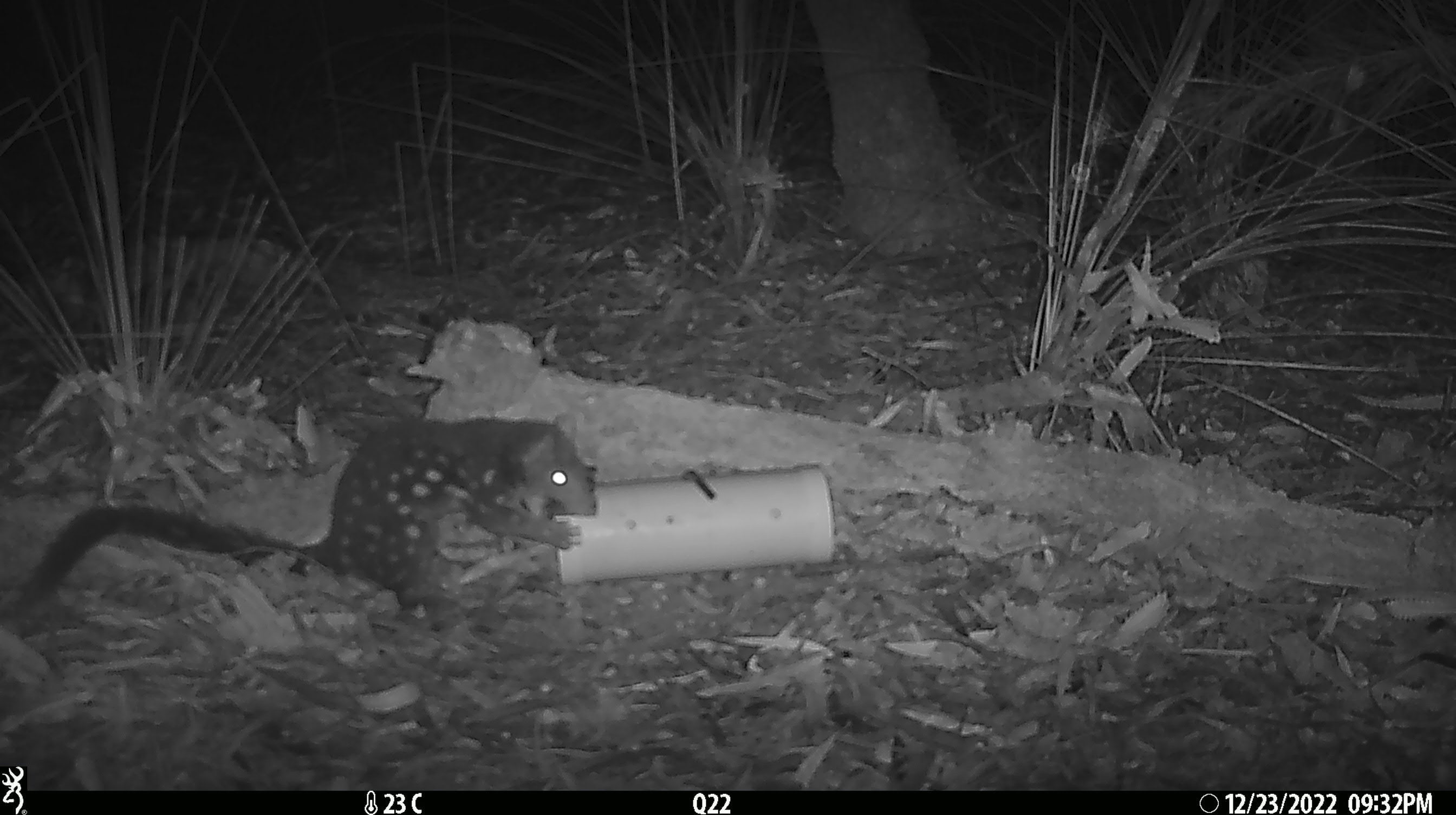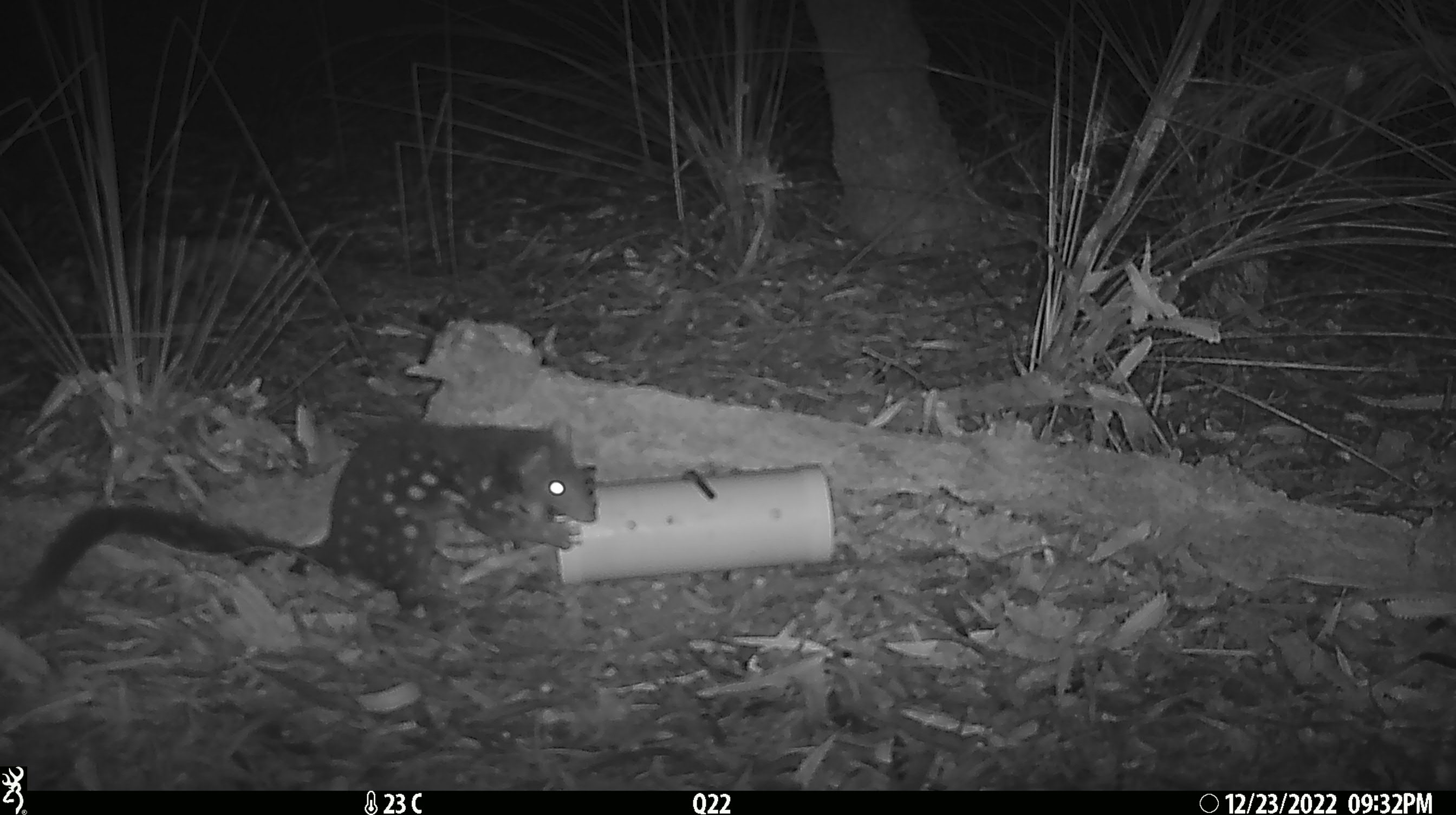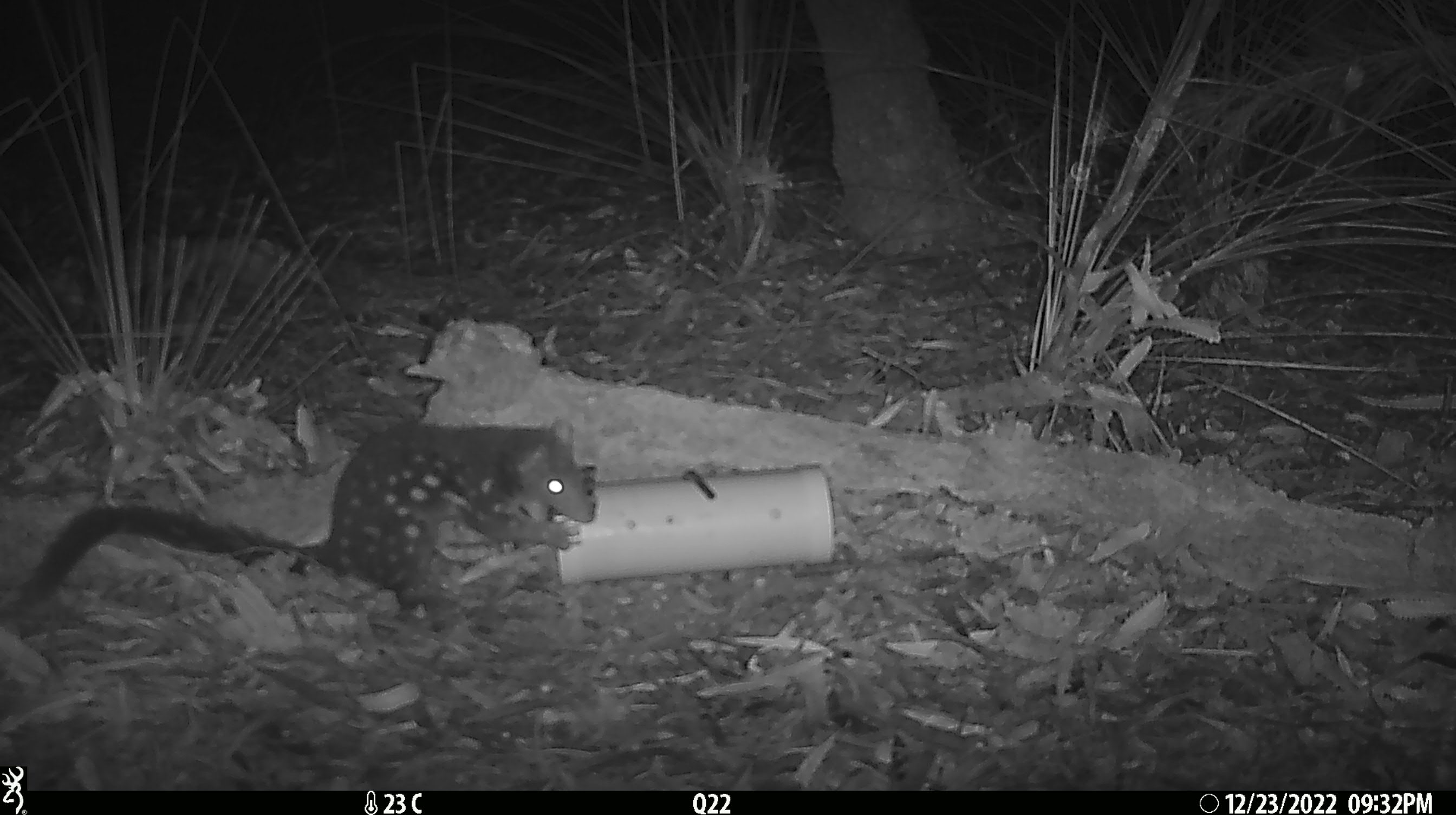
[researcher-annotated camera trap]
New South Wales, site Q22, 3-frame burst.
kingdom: Animalia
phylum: Chordata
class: Mammalia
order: Dasyuromorphia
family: Dasyuridae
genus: Dasyurus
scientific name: Dasyurus maculatus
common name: spotted-tailed quoll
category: quoll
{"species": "quoll (spotted-tailed quoll) (Dasyurus maculatus)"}